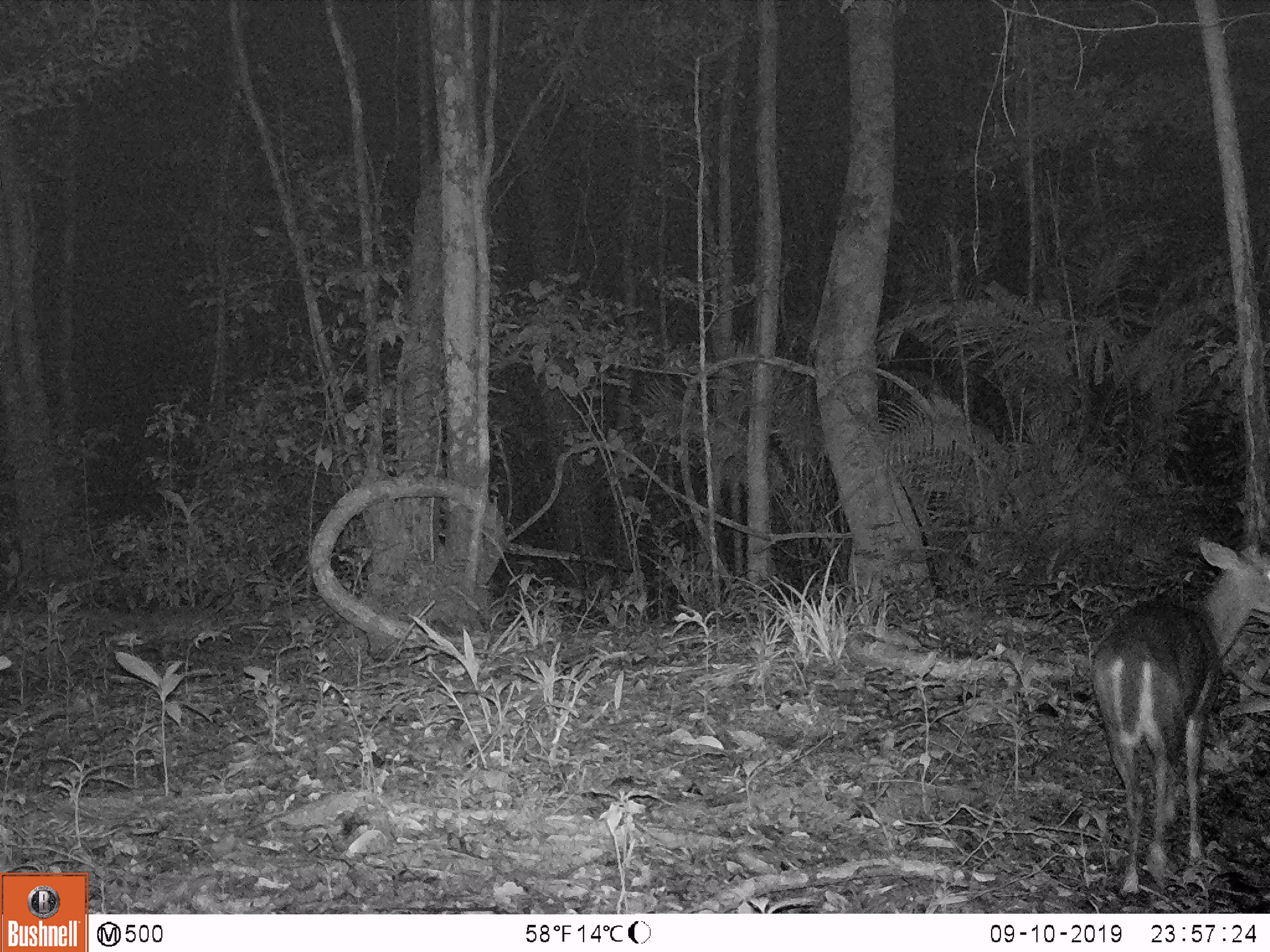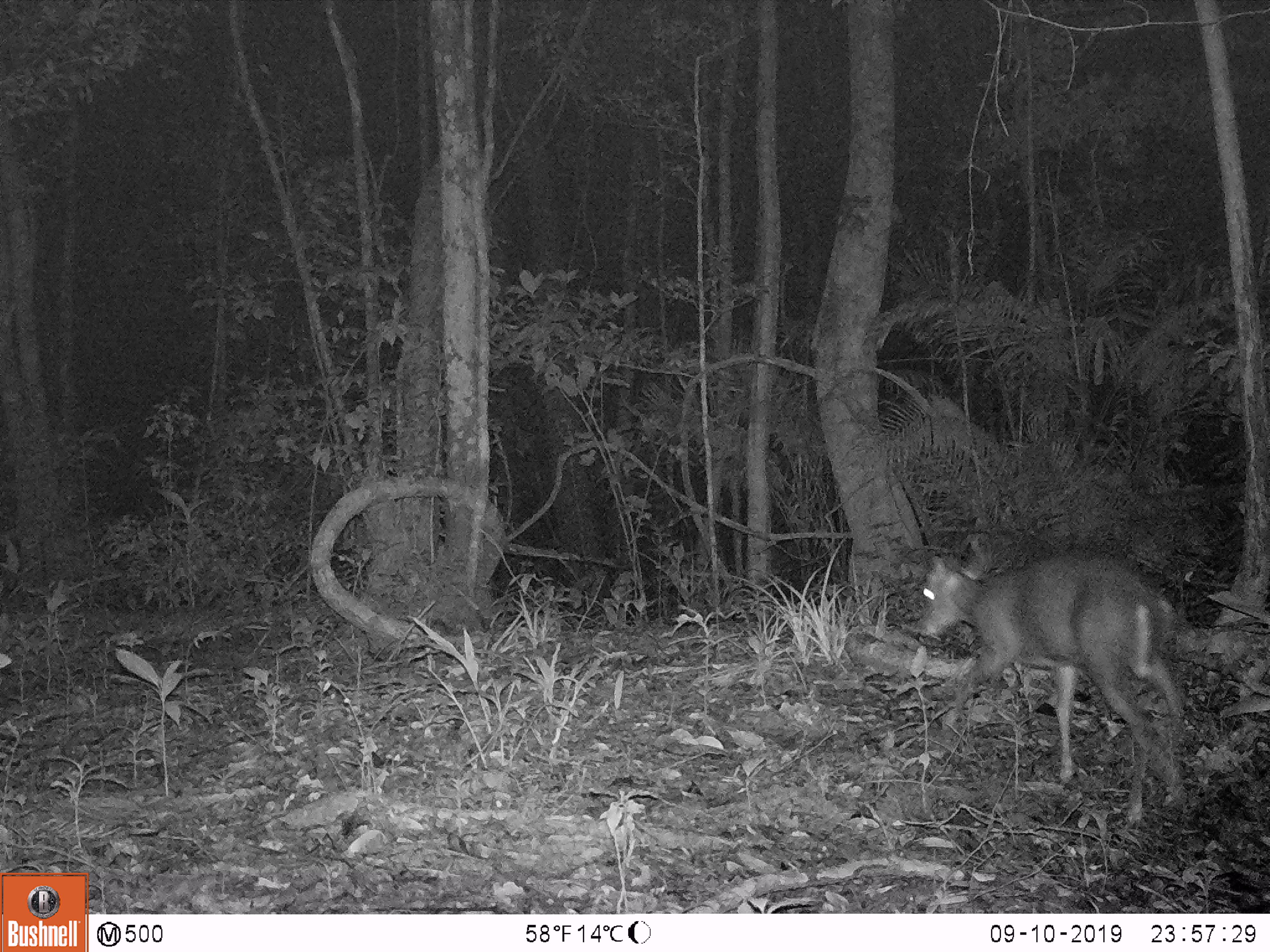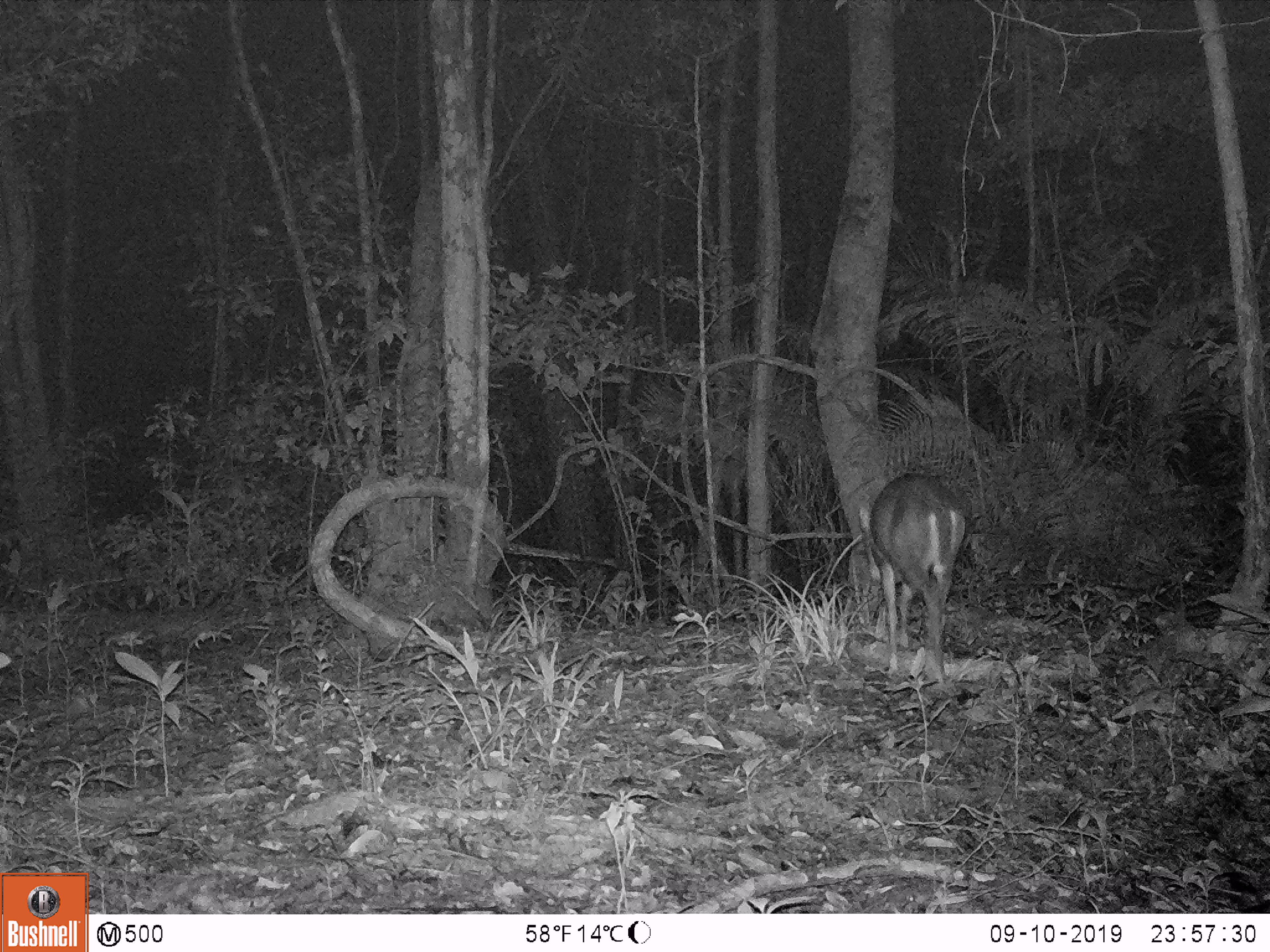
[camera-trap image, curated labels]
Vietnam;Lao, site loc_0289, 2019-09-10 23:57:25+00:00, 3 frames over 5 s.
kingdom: Animalia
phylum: Chordata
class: Mammalia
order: Artiodactyla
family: Cervidae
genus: Muntiacus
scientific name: Muntiacus rooseveltorum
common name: roosevelt's muntjac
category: roosevelts muntjac group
Roosevelts muntjac group (roosevelt's muntjac) (Muntiacus rooseveltorum). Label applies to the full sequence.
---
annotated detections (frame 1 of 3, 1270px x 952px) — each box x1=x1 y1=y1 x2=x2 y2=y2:
roosevelts muntjac group: x1=1091 y1=537 x2=1270 y2=892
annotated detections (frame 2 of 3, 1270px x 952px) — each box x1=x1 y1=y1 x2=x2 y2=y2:
roosevelts muntjac group: x1=915 y1=549 x2=1186 y2=831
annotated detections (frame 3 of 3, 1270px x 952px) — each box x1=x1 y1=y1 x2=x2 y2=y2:
roosevelts muntjac group: x1=858 y1=472 x2=966 y2=679